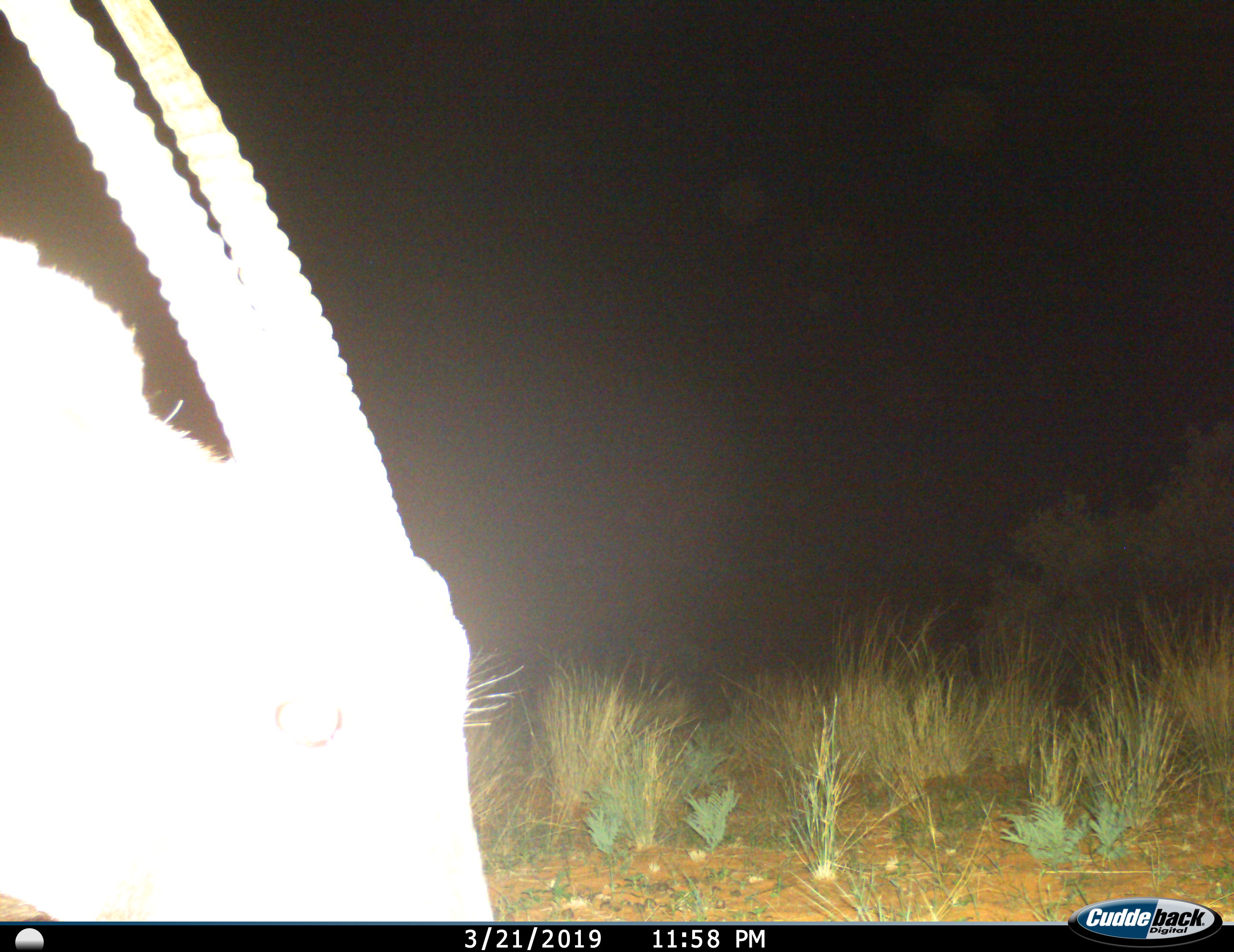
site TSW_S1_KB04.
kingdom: Animalia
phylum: Chordata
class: Mammalia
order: Artiodactyla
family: Bovidae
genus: Oryx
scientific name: Oryx gazella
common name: gemsbok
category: oryx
Oryx (gemsbok) (Oryx gazella), count 1. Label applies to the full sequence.